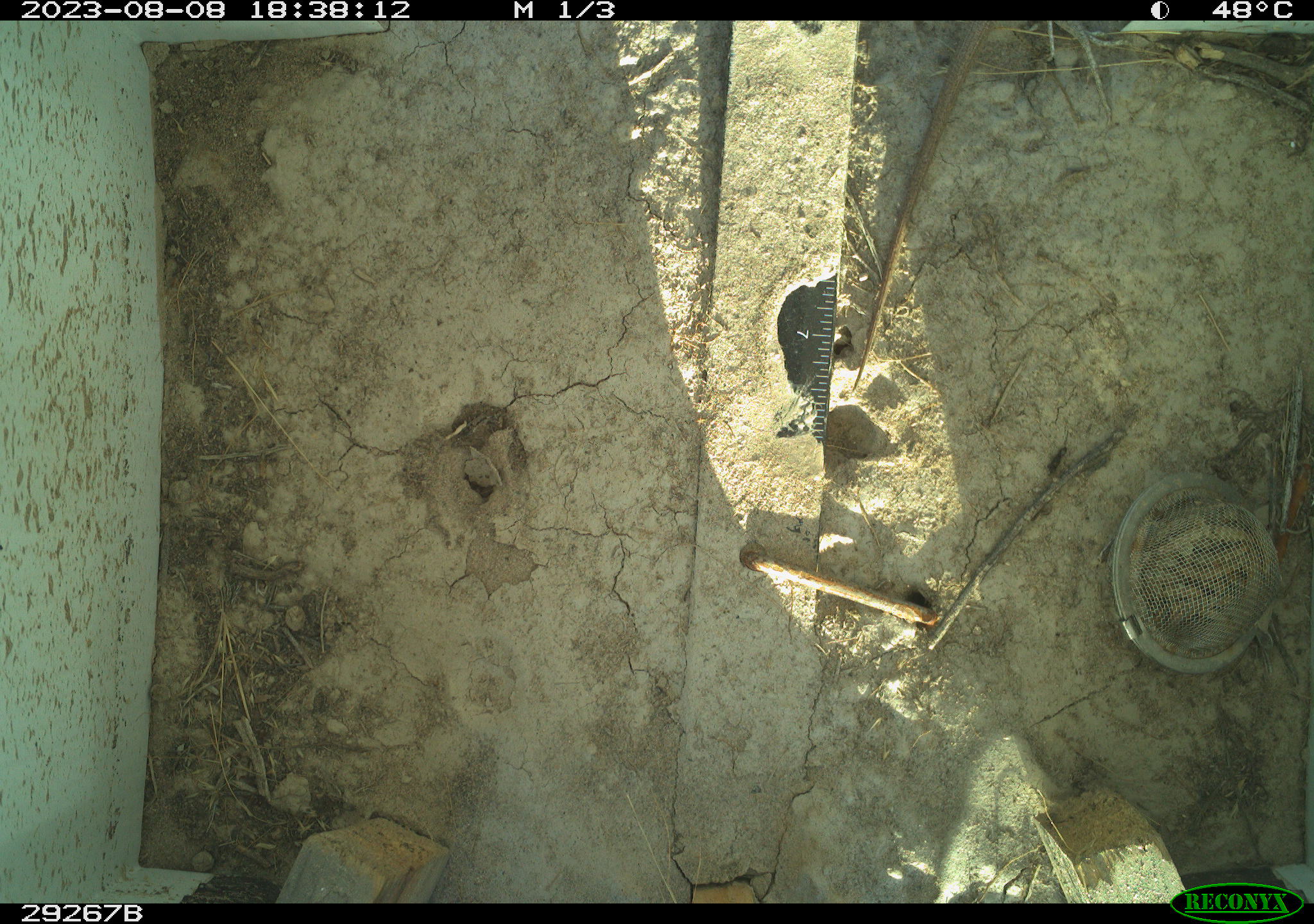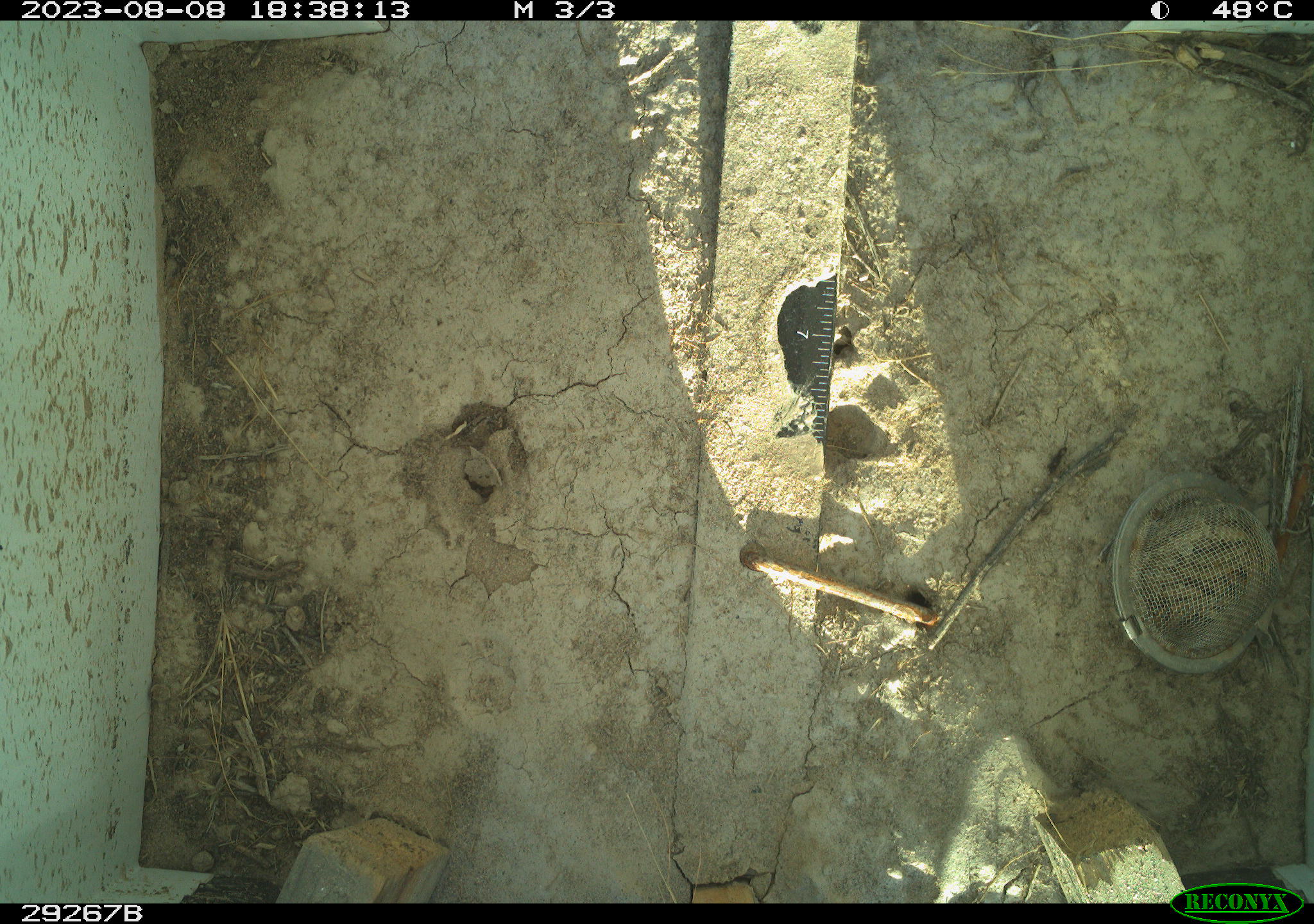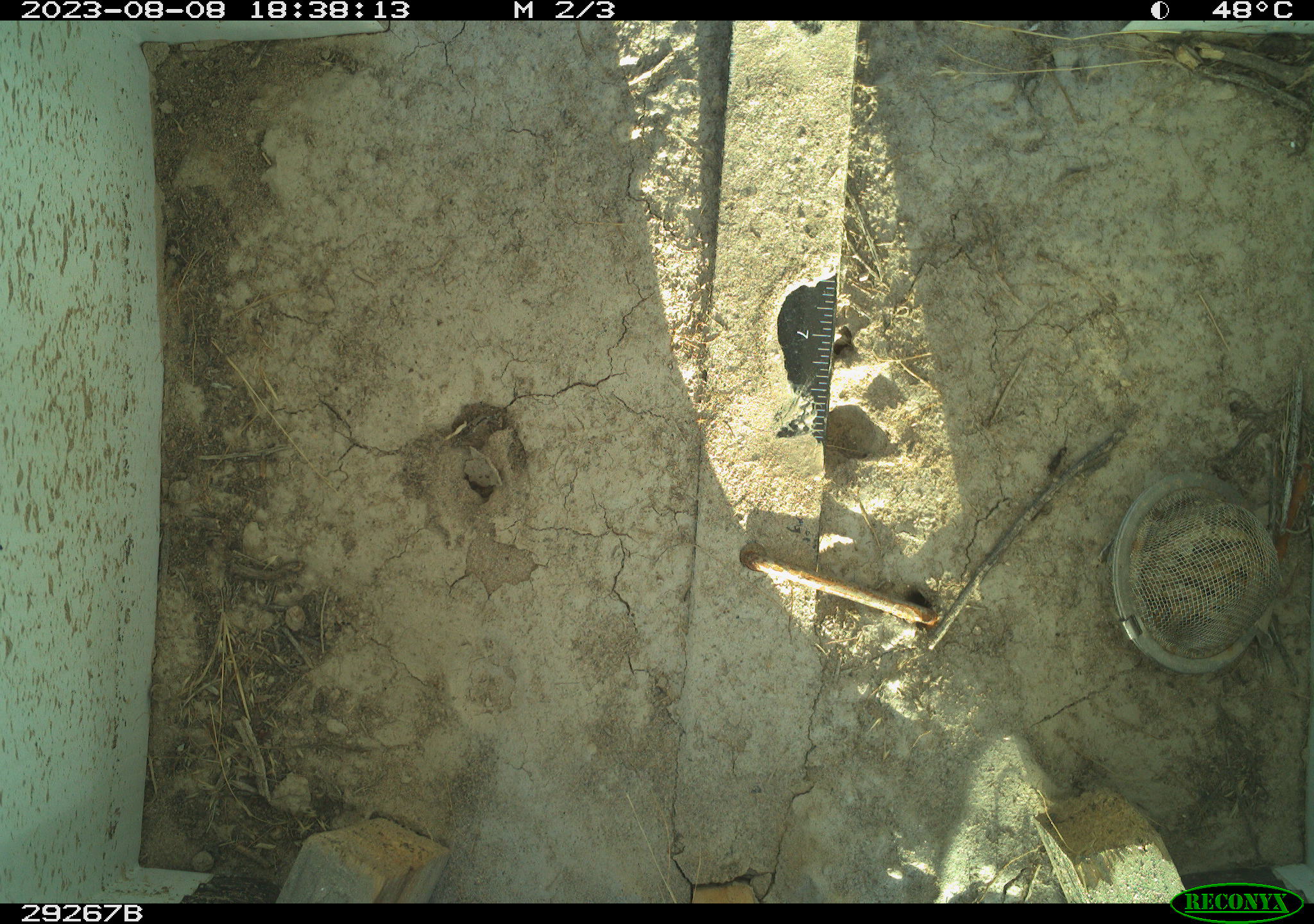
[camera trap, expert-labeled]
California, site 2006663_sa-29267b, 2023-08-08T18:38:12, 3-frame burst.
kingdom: Animalia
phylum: Chordata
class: Reptilia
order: Squamata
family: Teiidae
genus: Aspidoscelis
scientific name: Aspidoscelis tigris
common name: western whiptail